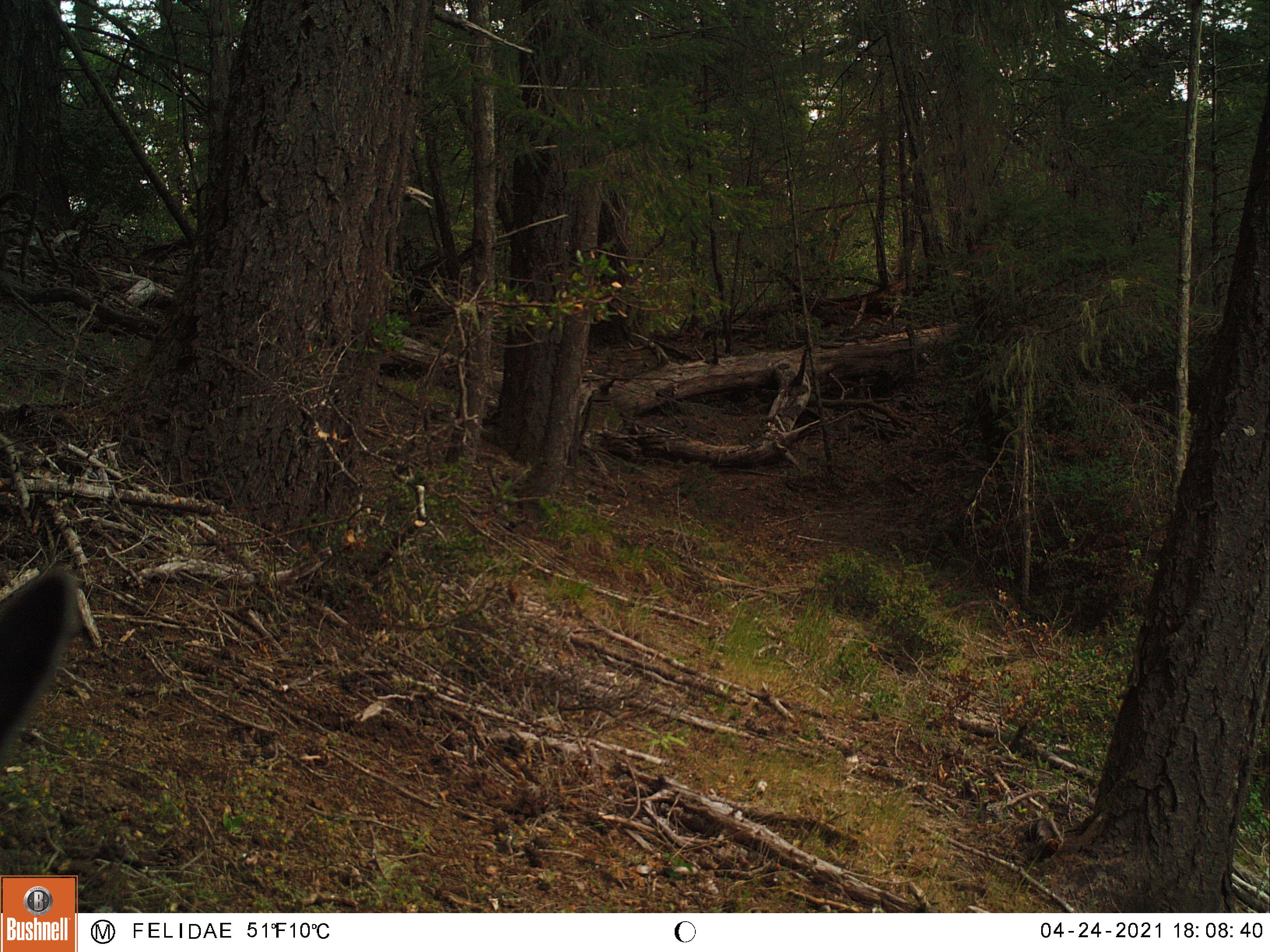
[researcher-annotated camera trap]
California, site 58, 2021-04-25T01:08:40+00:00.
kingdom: Animalia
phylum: Chordata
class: Mammalia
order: Artiodactyla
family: Cervidae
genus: Odocoileus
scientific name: Odocoileus hemionus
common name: mule deer